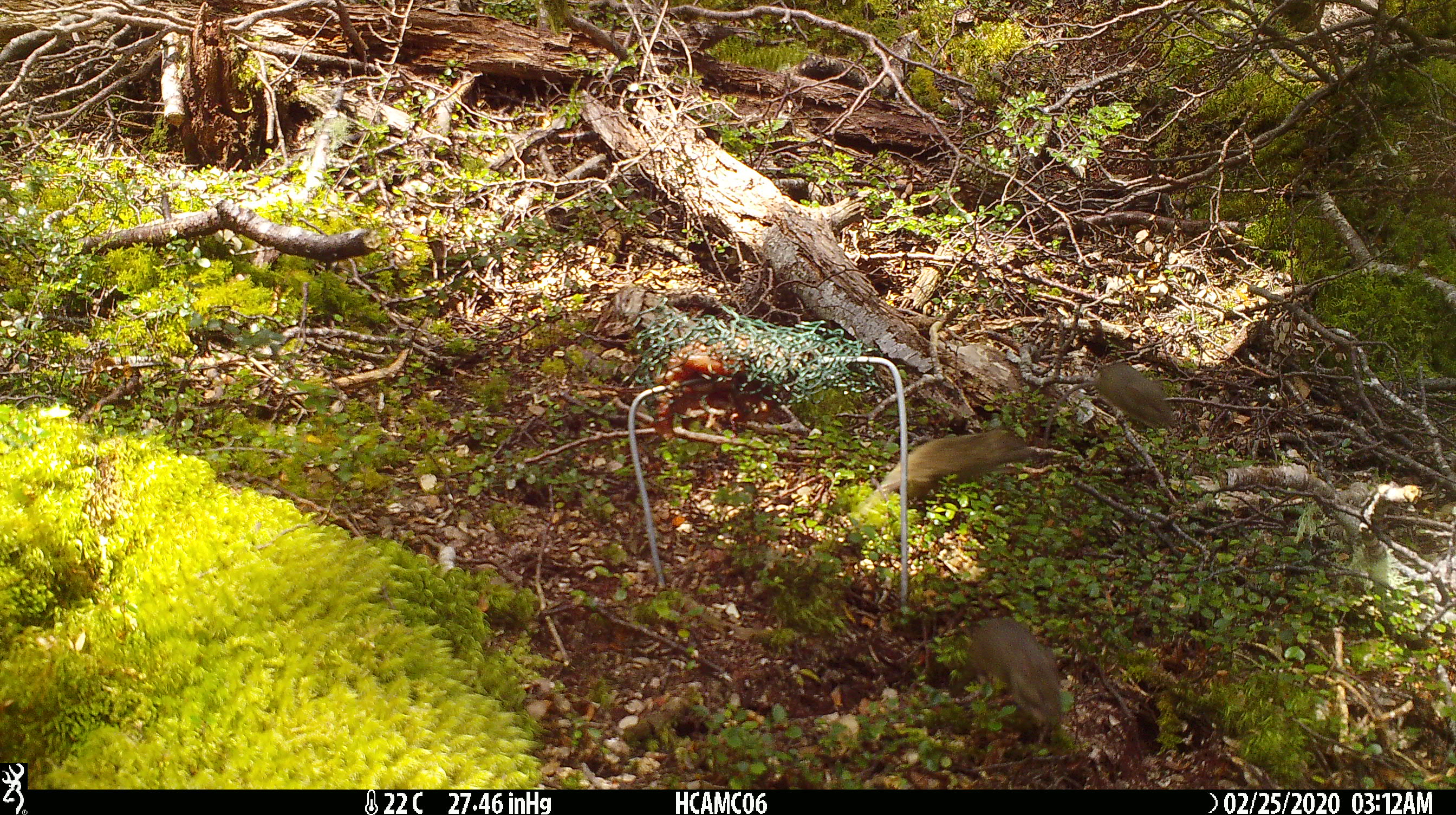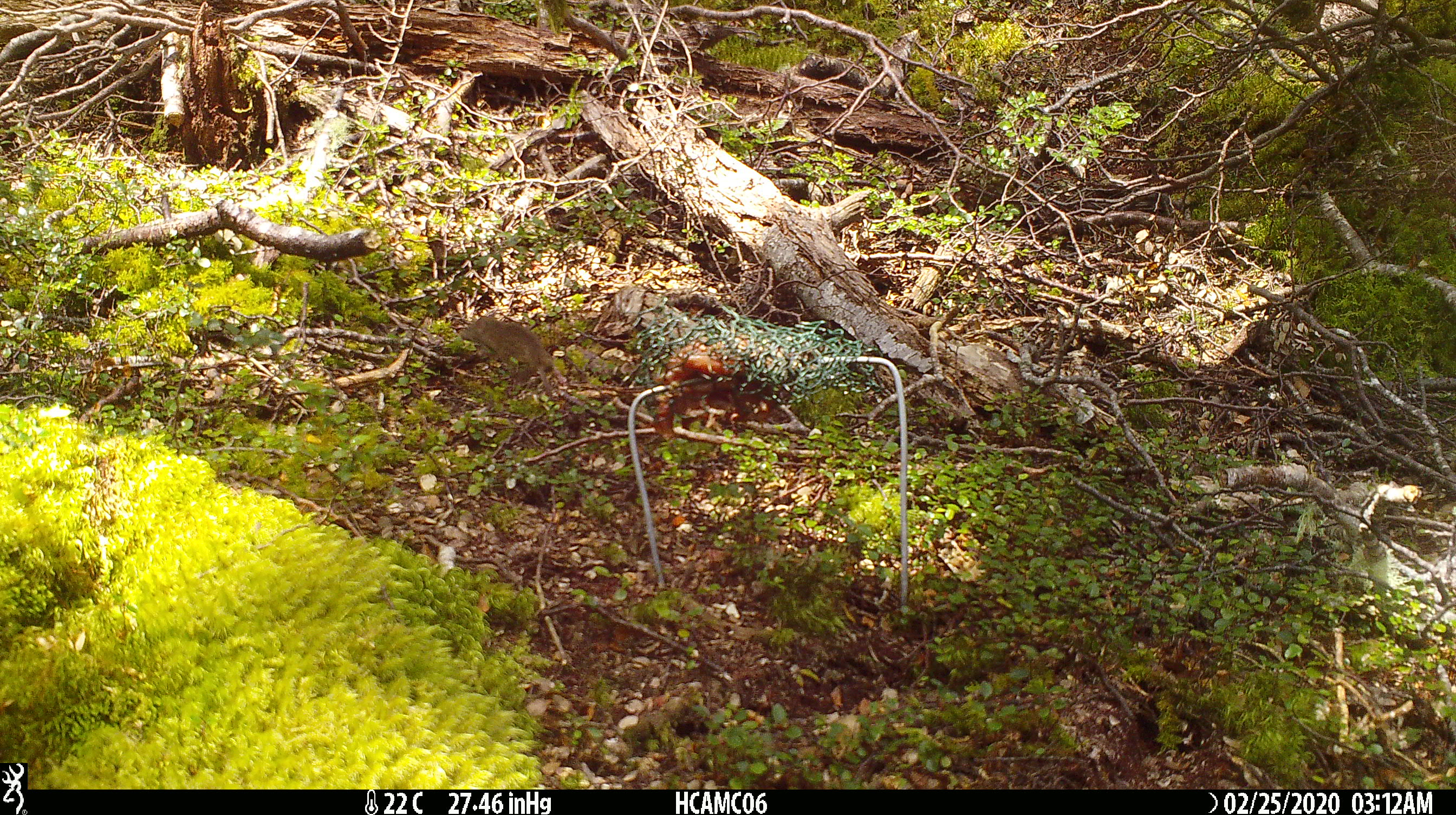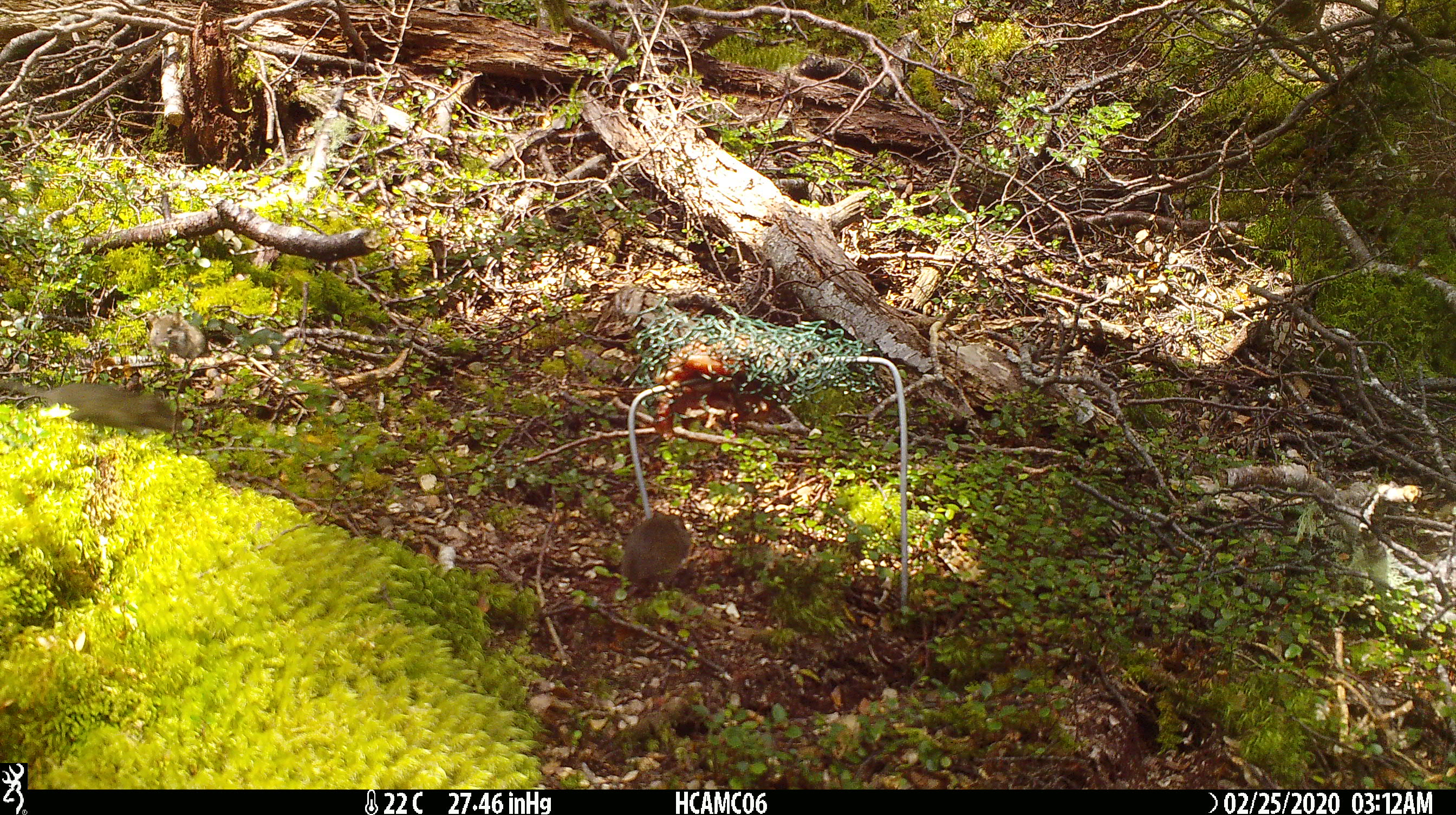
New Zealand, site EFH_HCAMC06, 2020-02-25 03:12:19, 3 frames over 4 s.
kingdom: Animalia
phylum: Chordata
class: Mammalia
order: Rodentia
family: Muridae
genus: Mus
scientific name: Mus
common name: mouse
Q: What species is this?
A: Mouse (Mus).